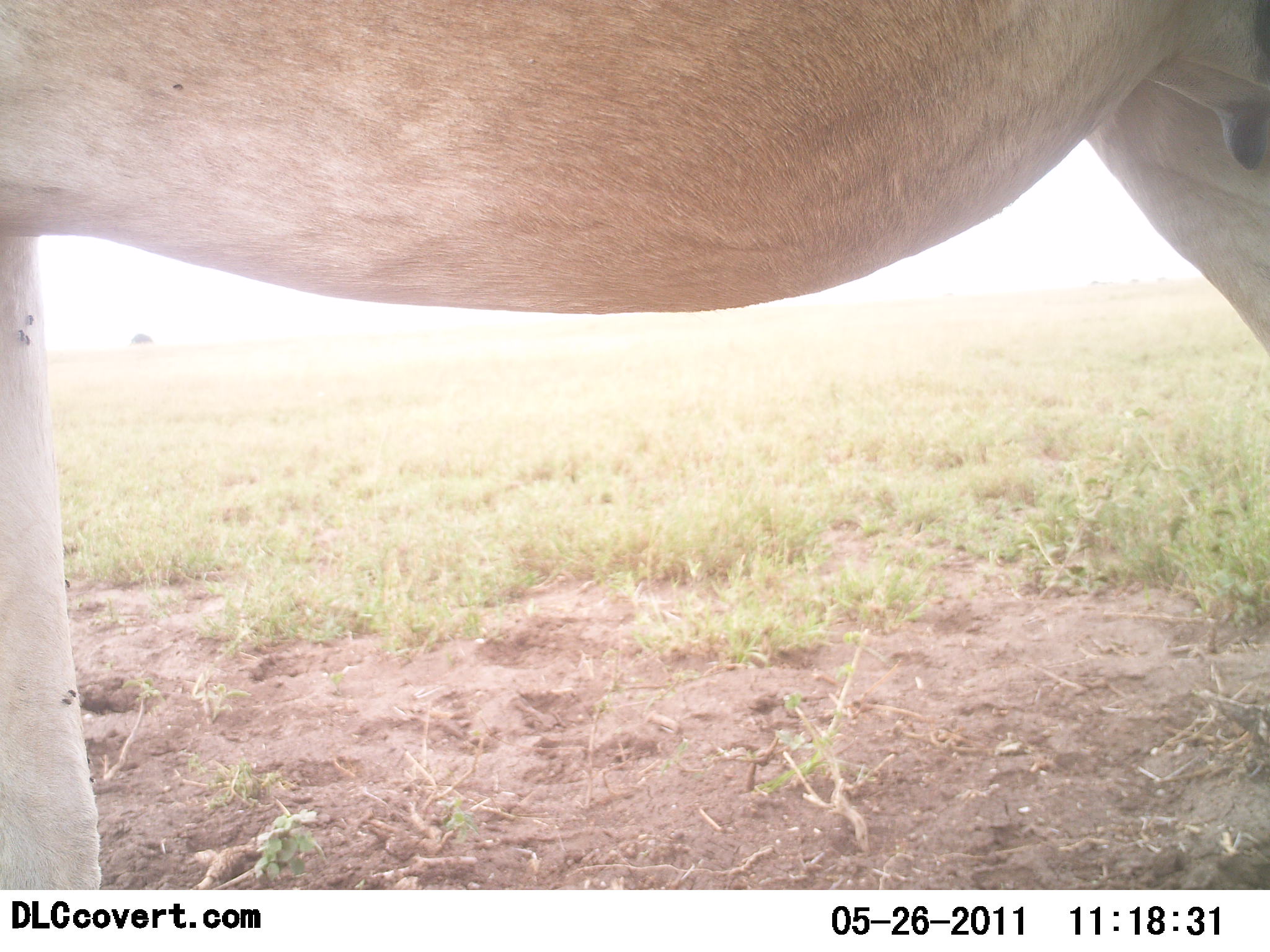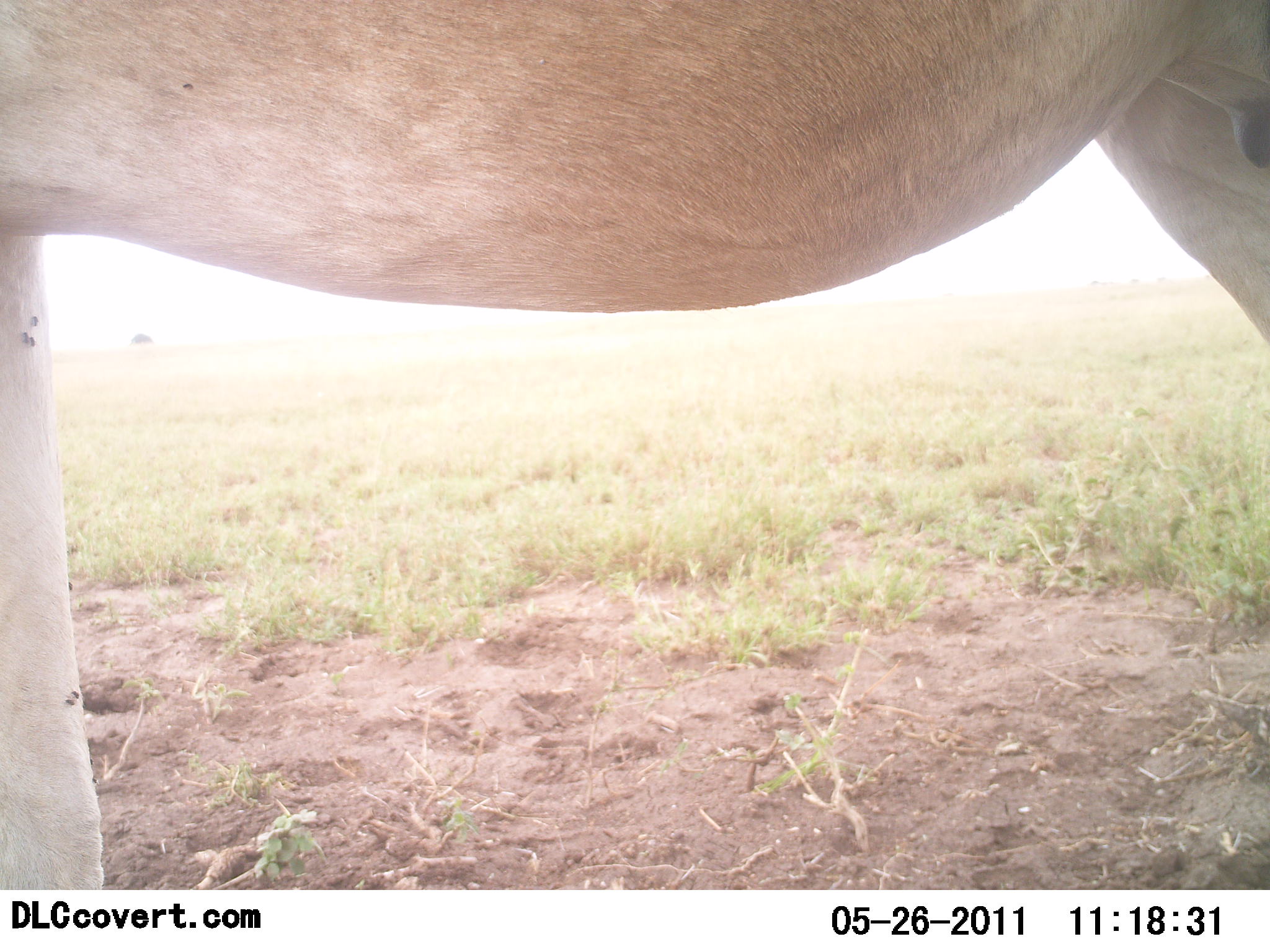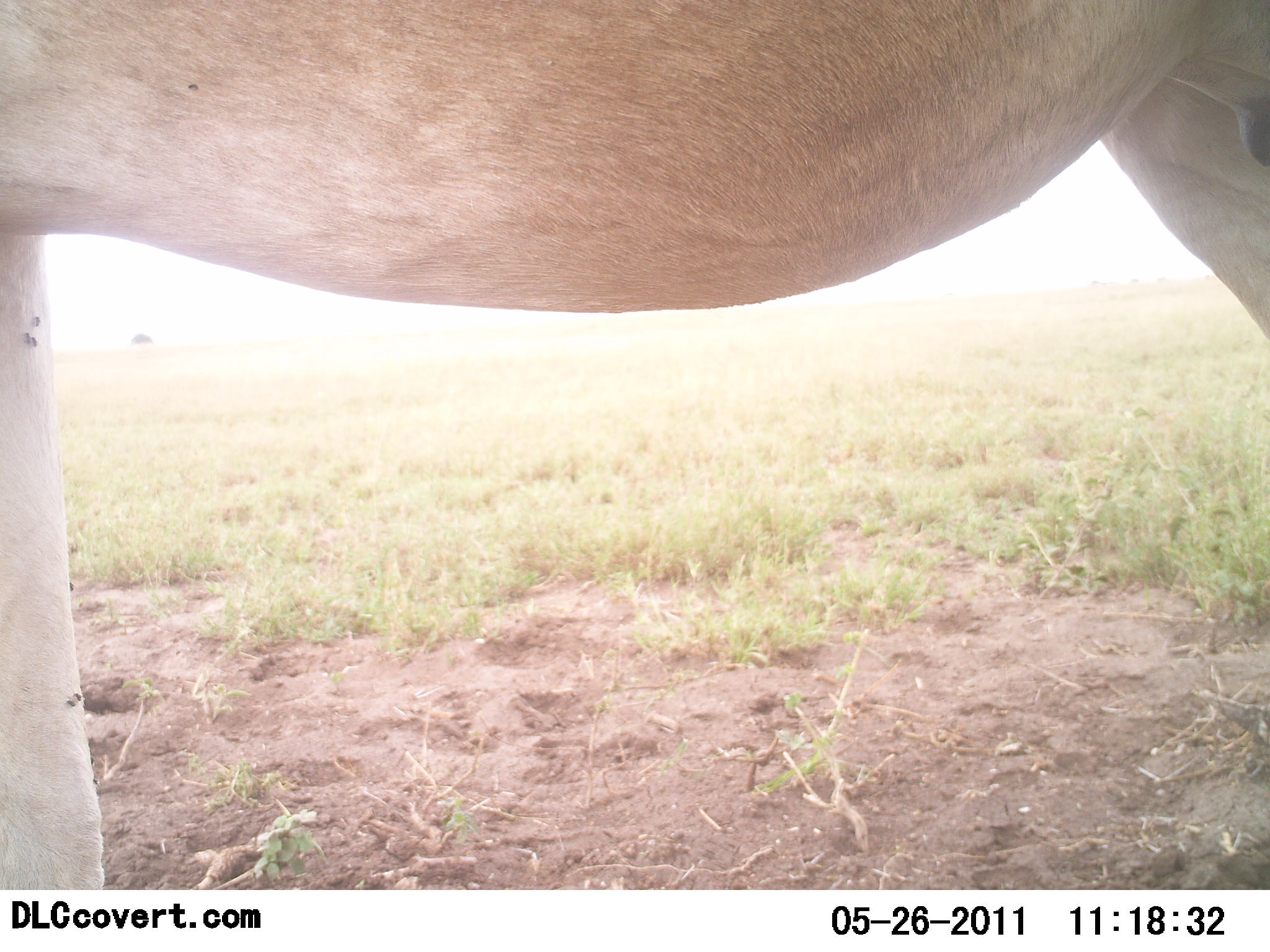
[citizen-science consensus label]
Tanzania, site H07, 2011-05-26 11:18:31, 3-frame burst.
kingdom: Animalia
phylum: Chordata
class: Mammalia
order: Artiodactyla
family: Bovidae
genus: Alcelaphus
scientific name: Alcelaphus buselaphus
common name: hartebeest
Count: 1.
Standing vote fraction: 100%.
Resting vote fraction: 0%.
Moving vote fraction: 0%.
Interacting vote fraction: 0%.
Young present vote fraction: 0%.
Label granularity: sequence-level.